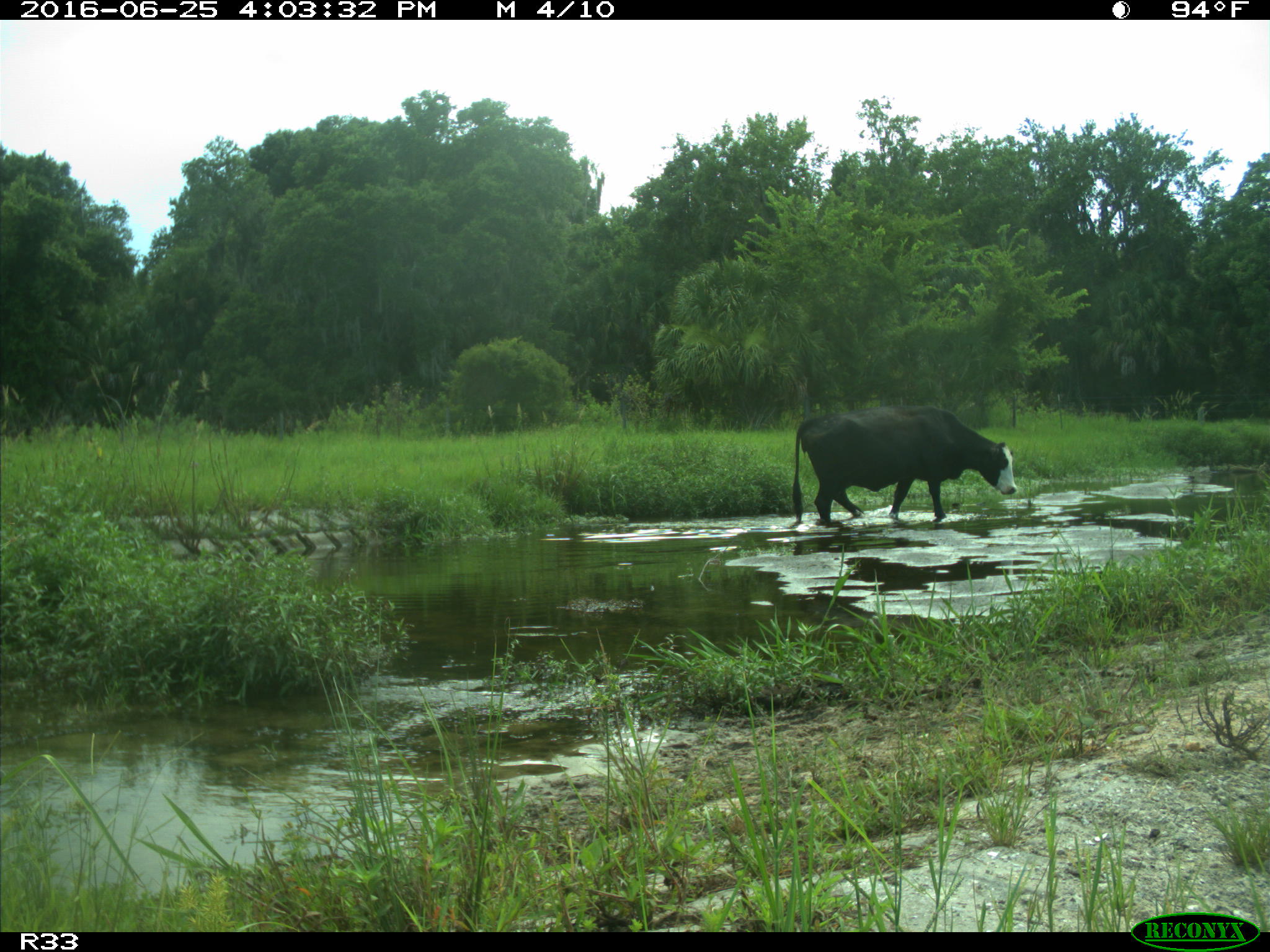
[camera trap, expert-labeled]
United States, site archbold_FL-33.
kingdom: Animalia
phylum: Chordata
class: Mammalia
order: Artiodactyla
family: Bovidae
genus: Bos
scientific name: Bos taurus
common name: domestic cow